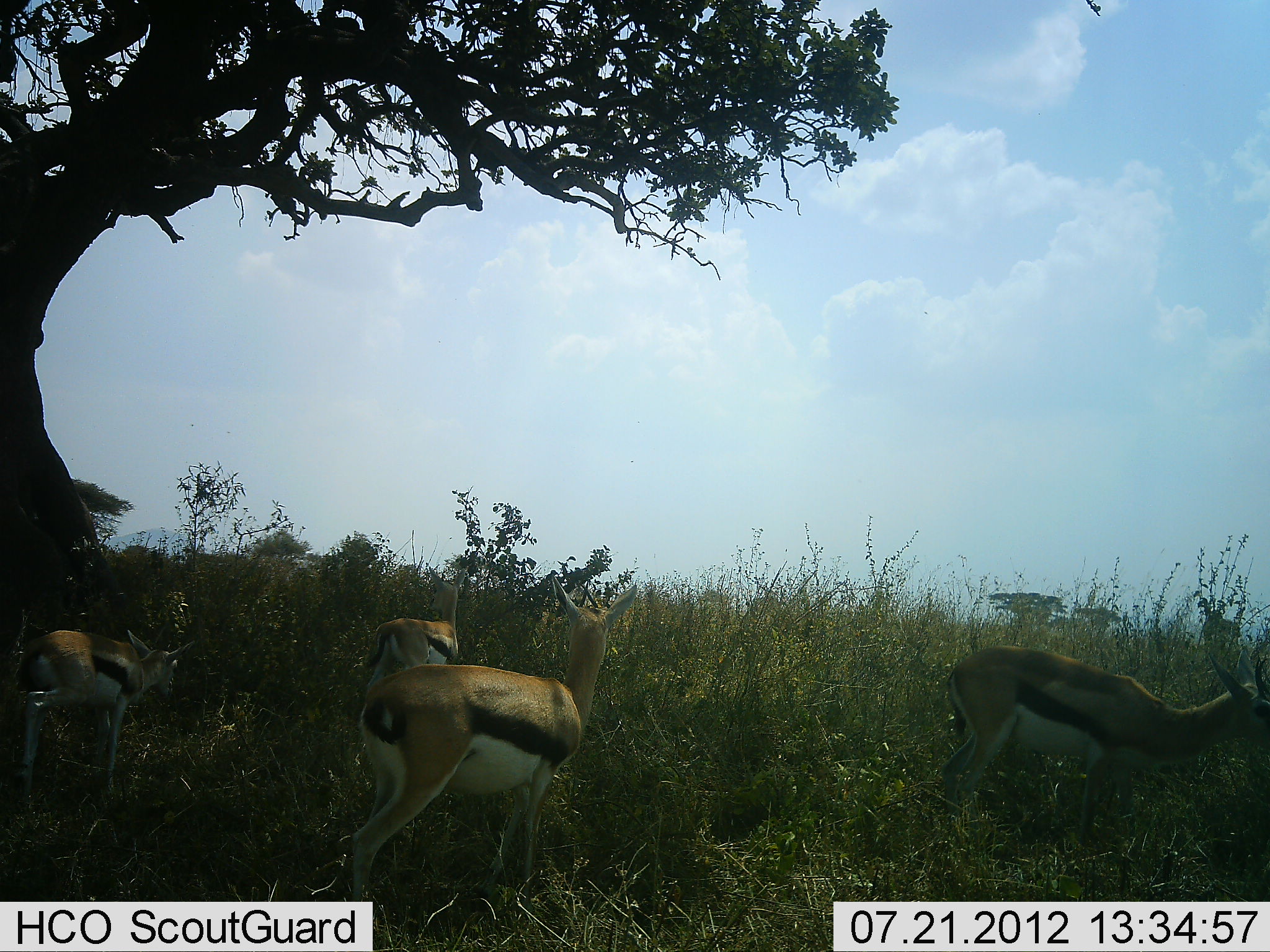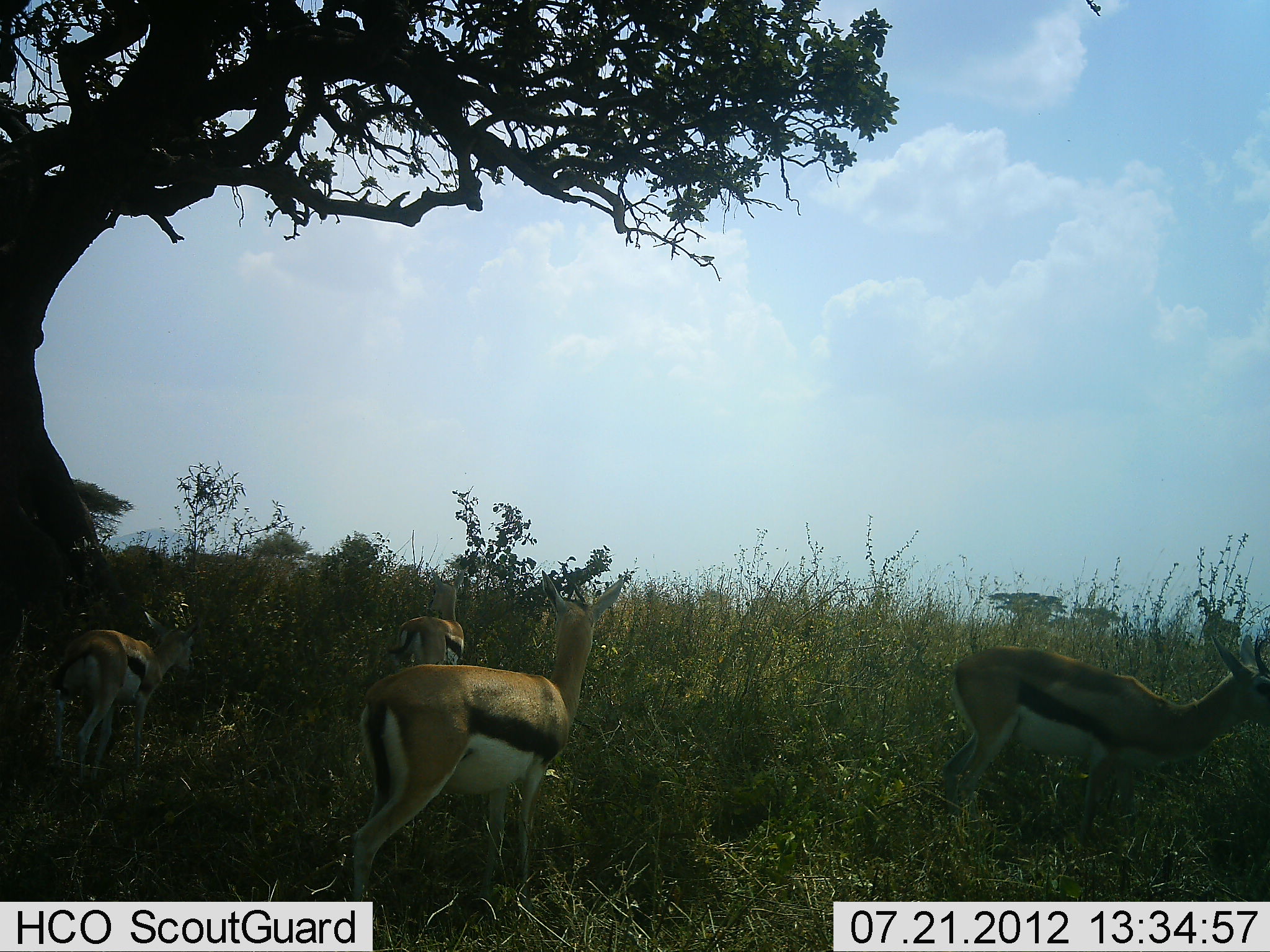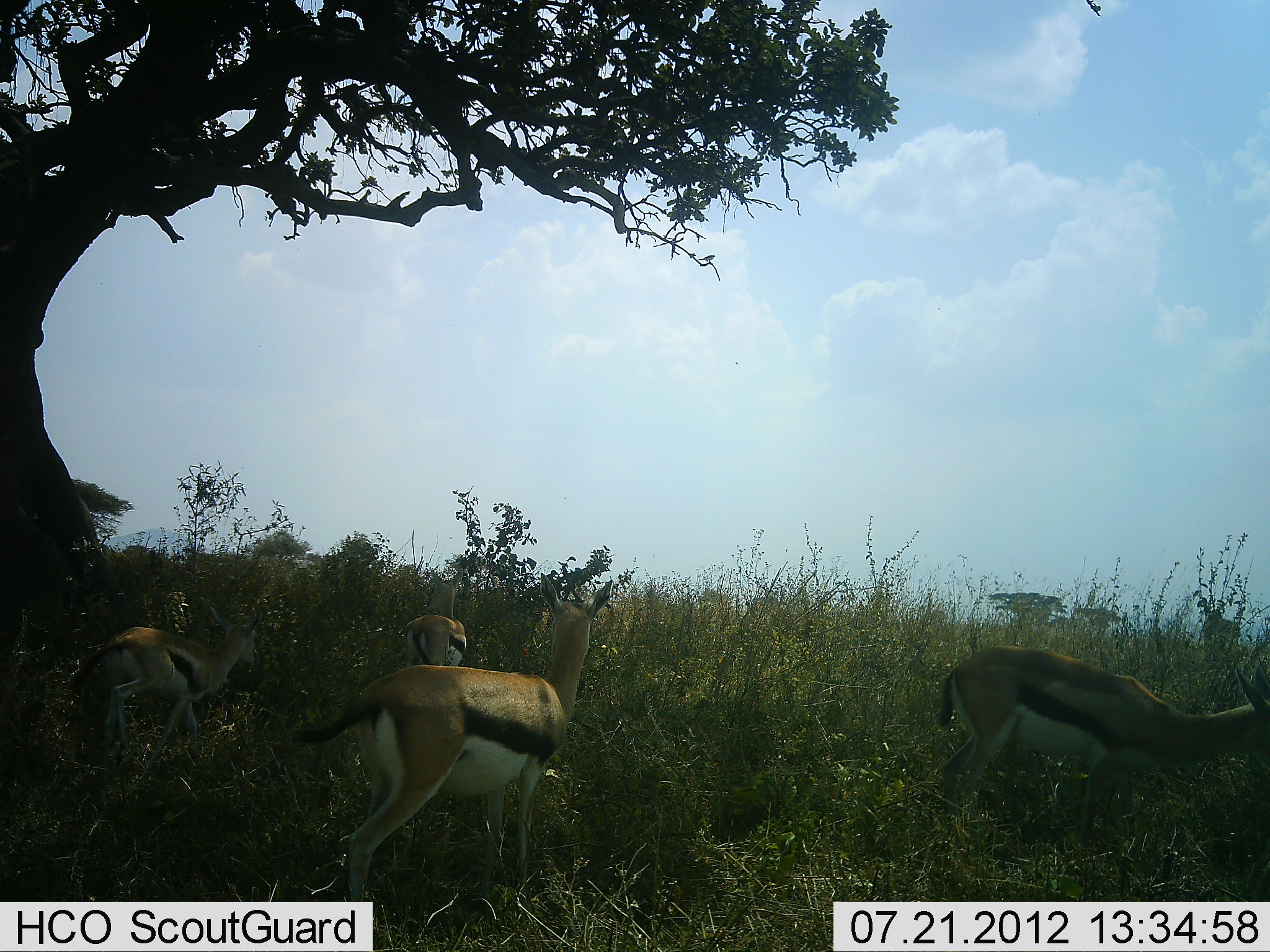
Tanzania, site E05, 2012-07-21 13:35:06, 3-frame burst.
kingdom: Animalia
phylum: Chordata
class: Mammalia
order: Artiodactyla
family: Bovidae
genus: Eudorcas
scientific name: Eudorcas thomsonii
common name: thomson's gazelle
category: gazellethomsons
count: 4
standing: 50%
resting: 0%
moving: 70%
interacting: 0%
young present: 10%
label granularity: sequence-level